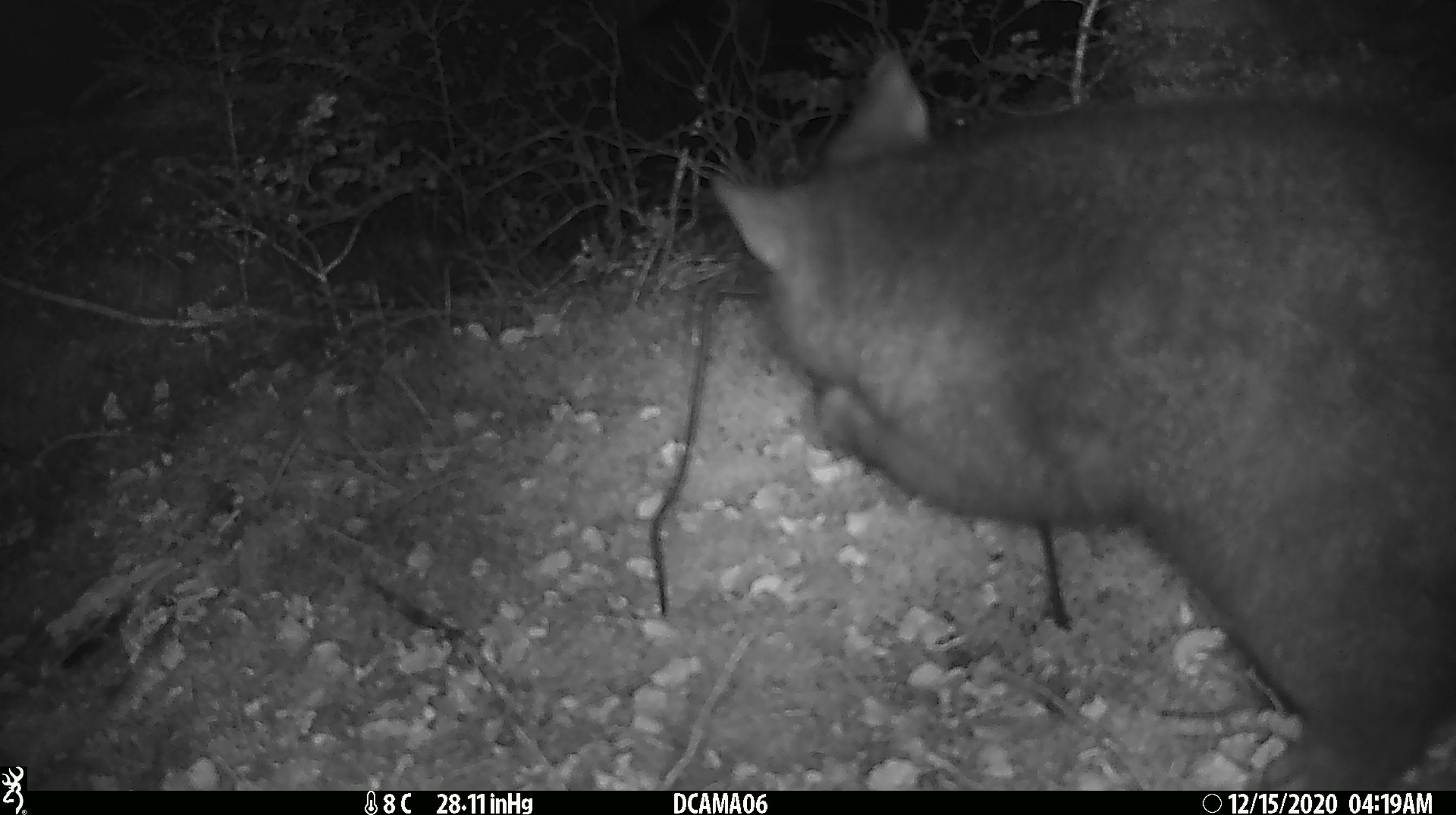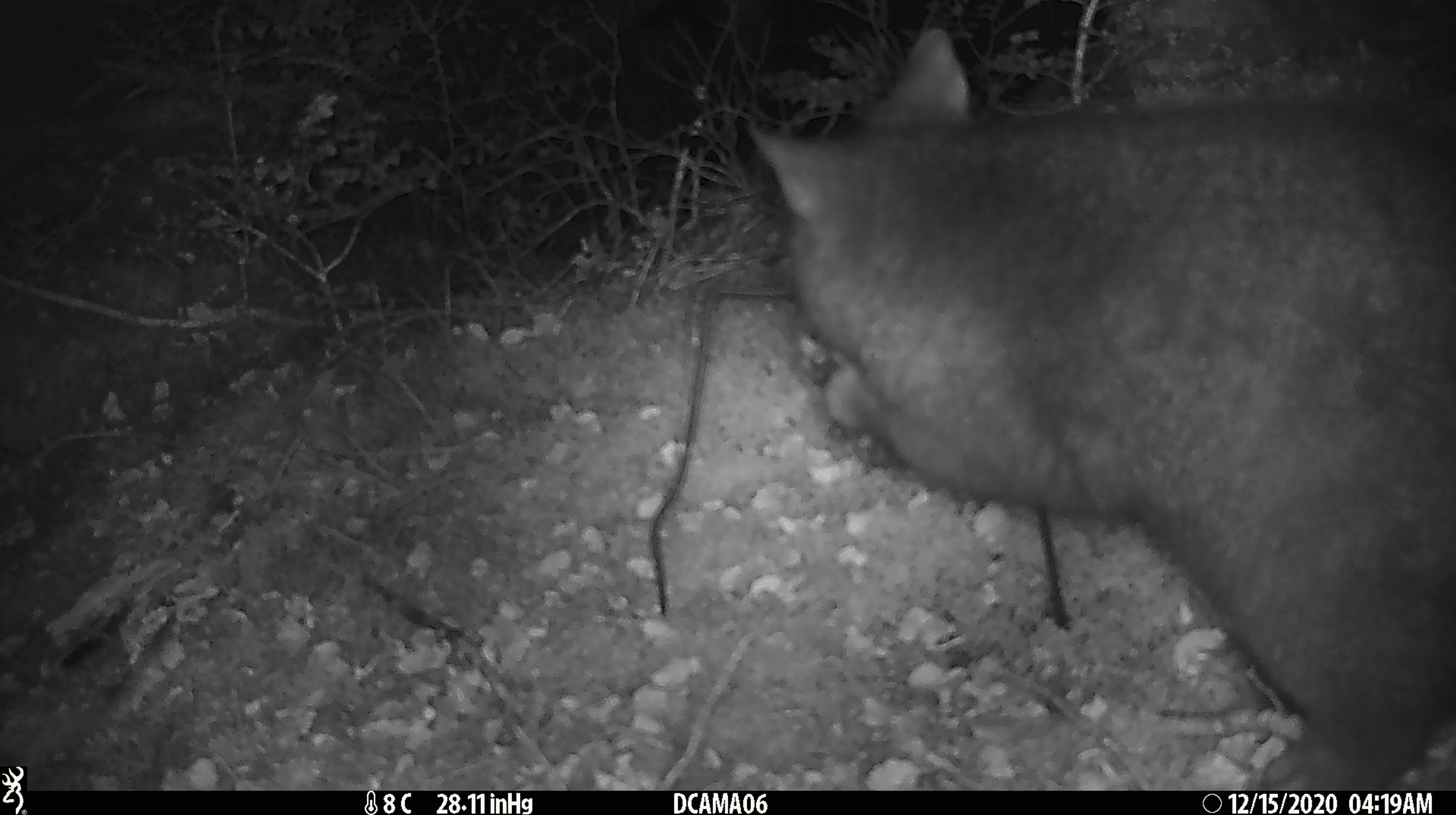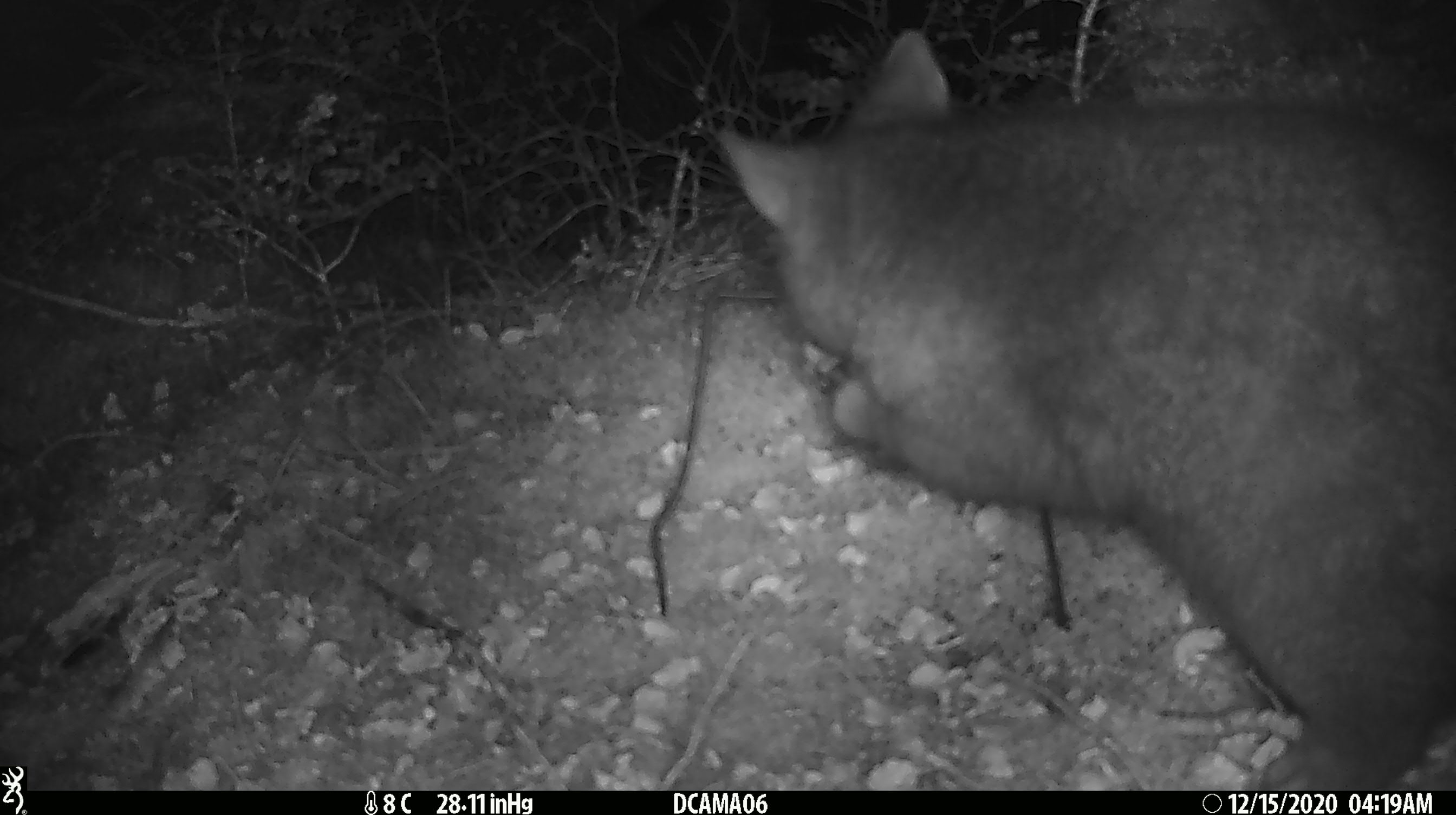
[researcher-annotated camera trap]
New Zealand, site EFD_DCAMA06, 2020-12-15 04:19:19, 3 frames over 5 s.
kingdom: Animalia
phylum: Chordata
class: Mammalia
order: Diprotodontia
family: Phalangeridae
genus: Trichosurus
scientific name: Trichosurus vulpecula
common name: common brushtail possum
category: possum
Possum (common brushtail possum) (Trichosurus vulpecula).